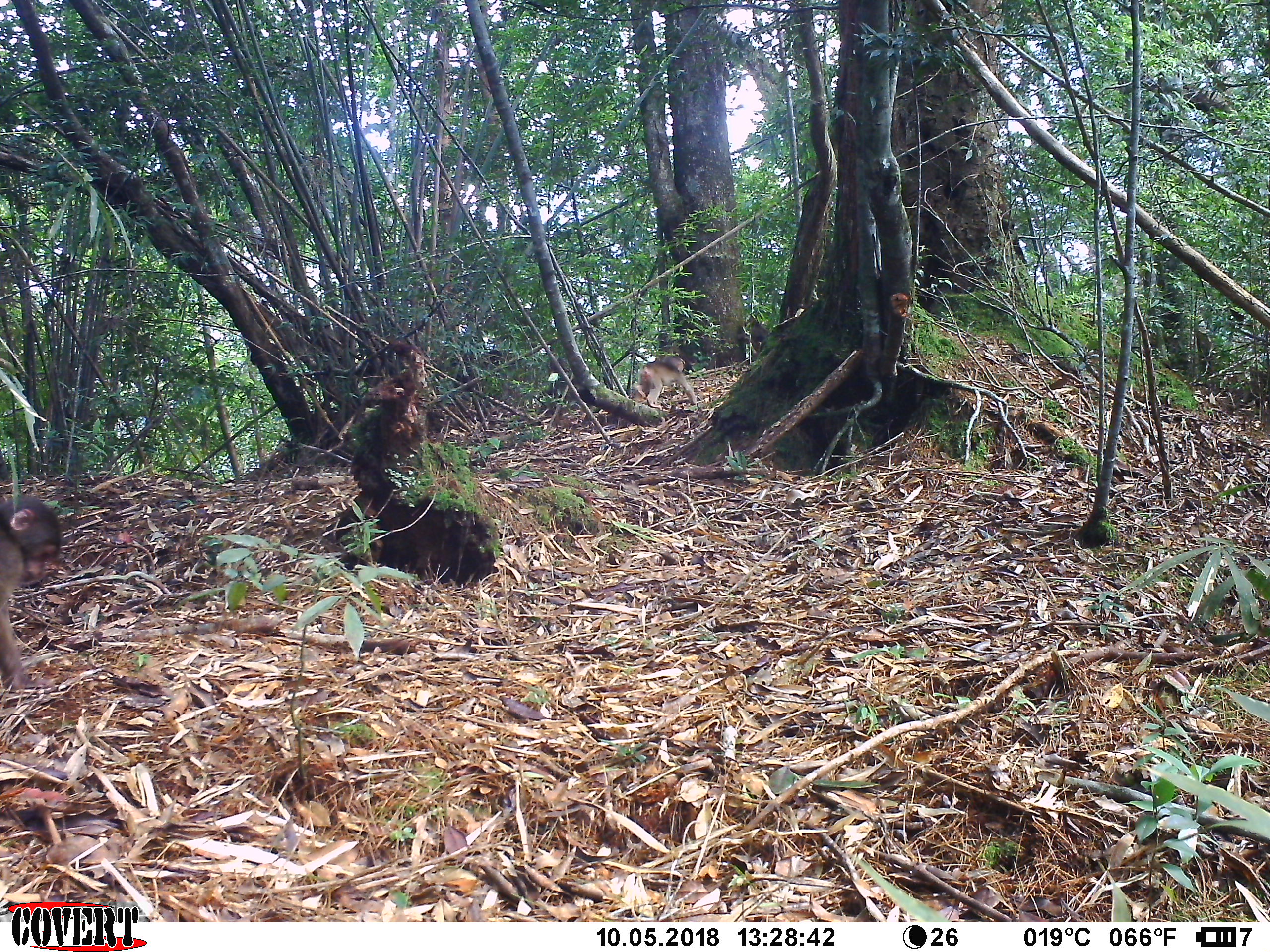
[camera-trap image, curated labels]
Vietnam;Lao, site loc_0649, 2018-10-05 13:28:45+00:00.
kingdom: Animalia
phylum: Chordata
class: Mammalia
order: Primates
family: Cercopithecidae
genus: Macaca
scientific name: Macaca arctoides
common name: stump-tailed macaque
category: stump tailed macaque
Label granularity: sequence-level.